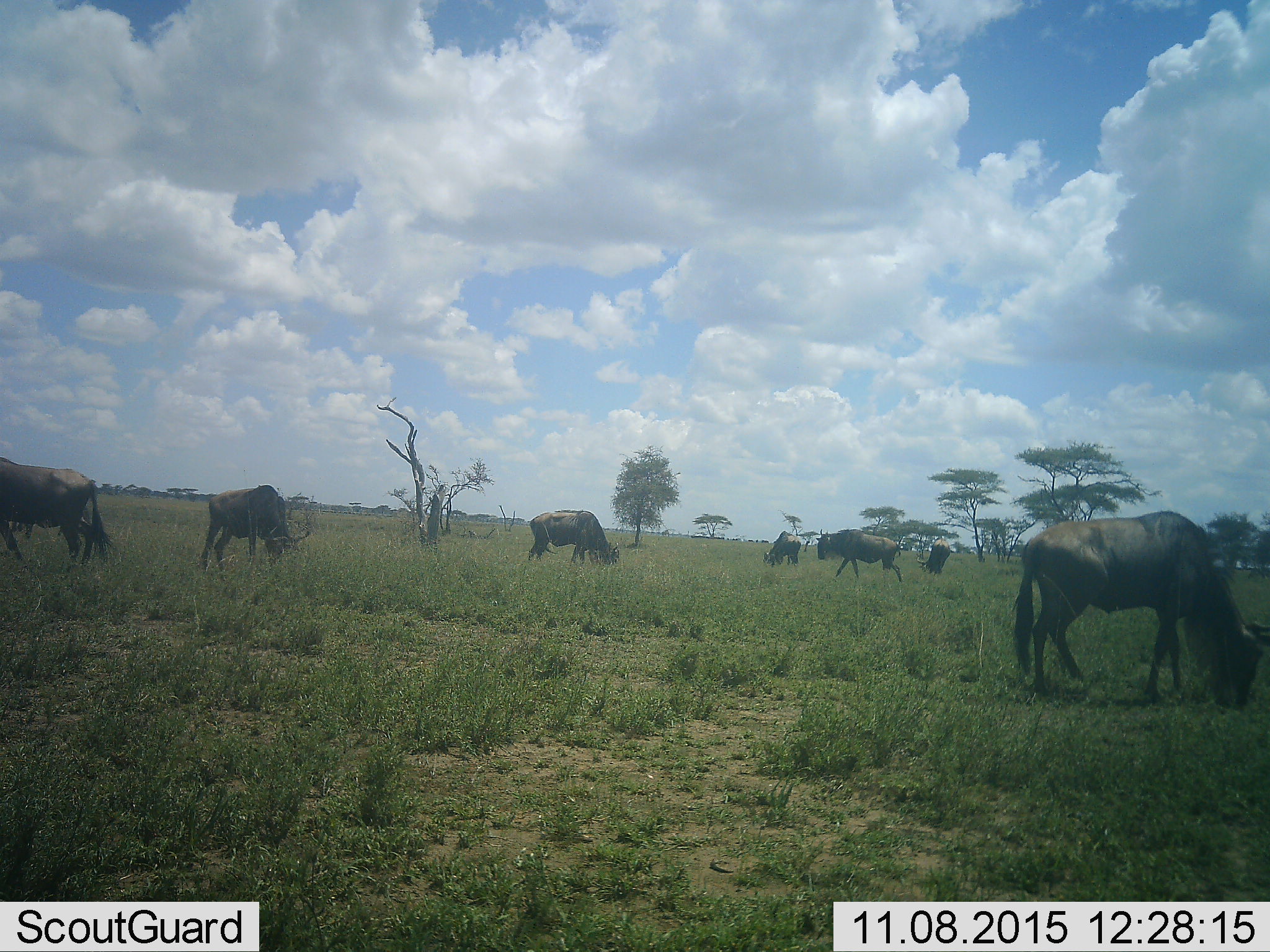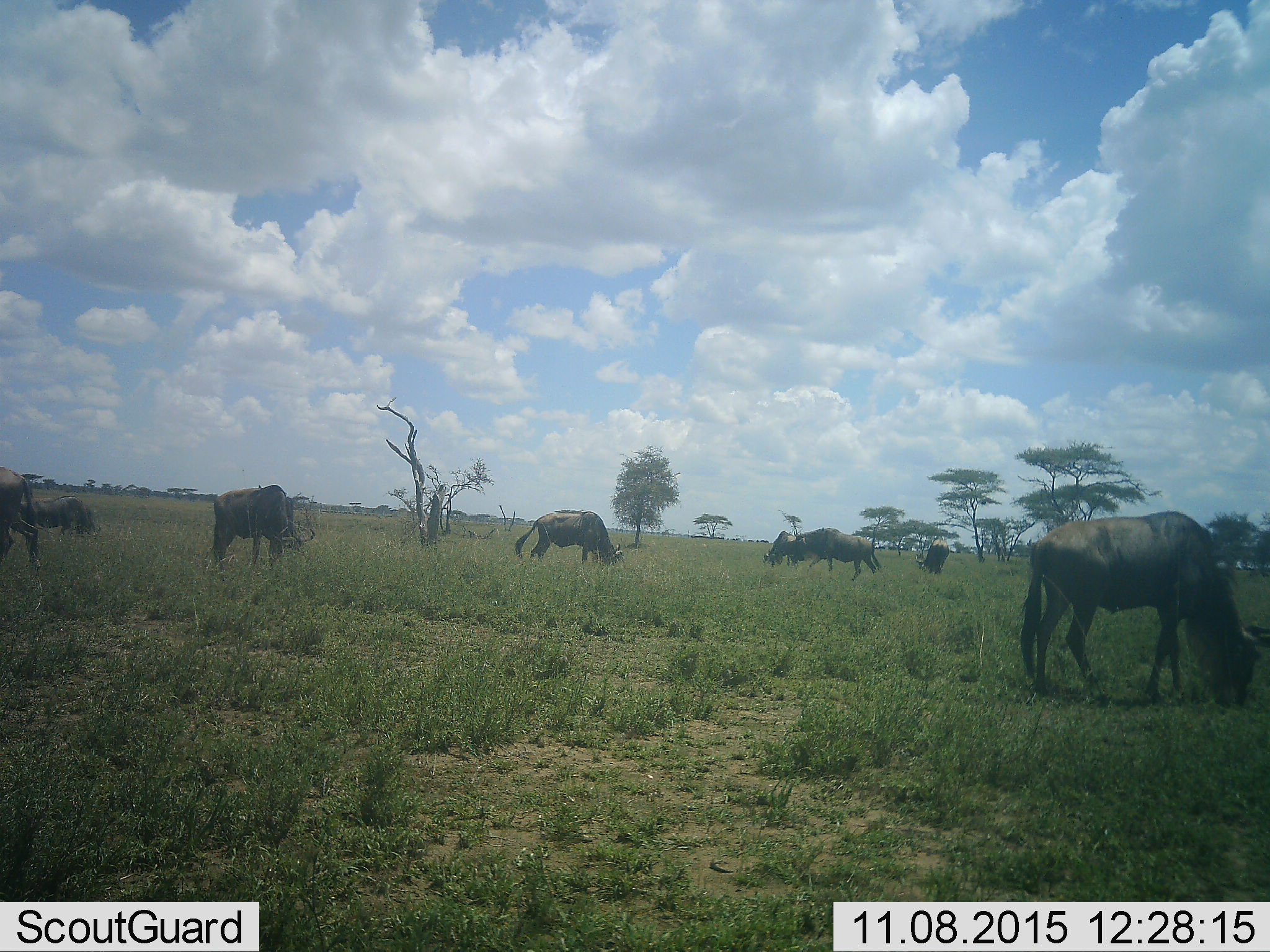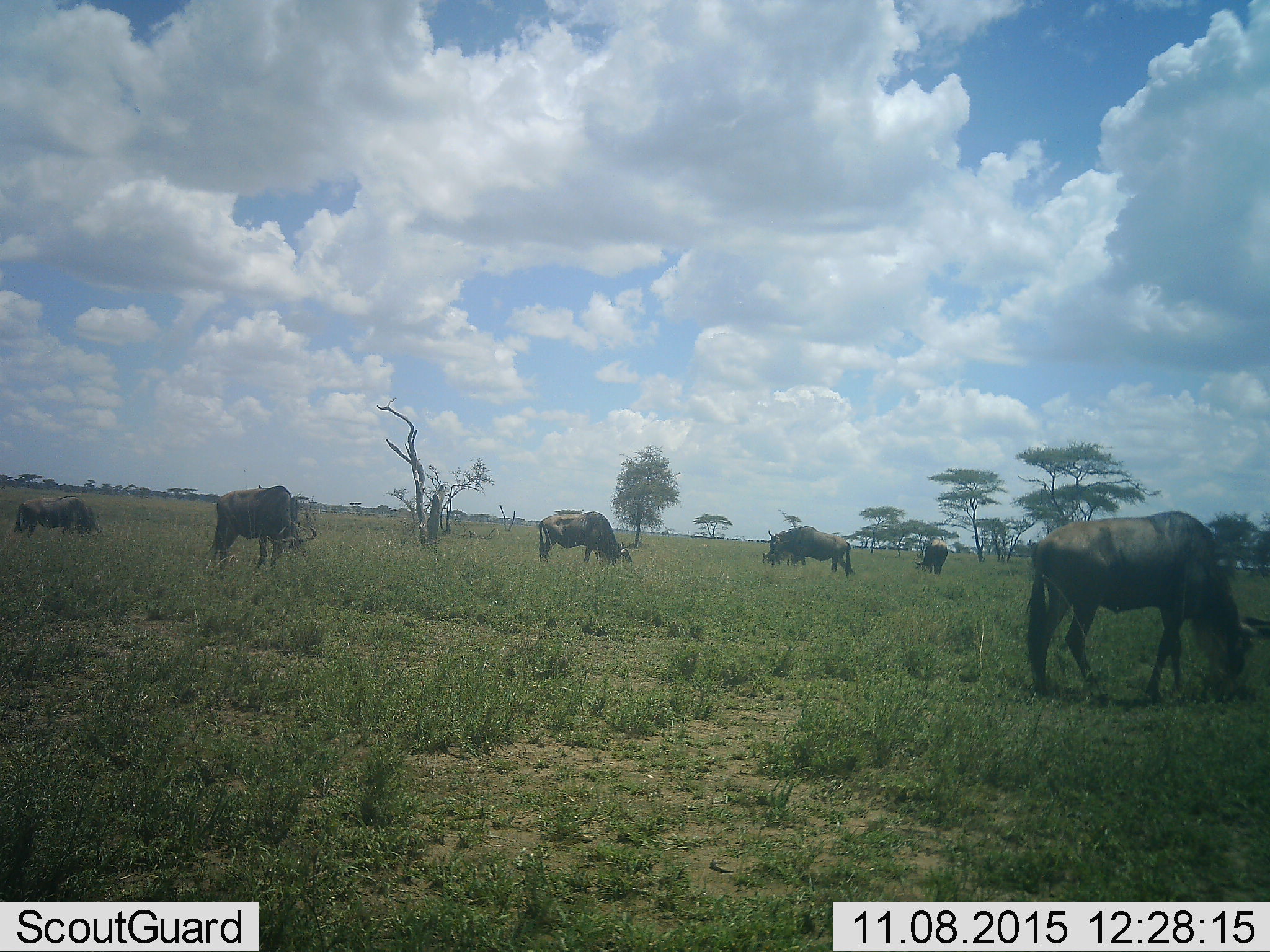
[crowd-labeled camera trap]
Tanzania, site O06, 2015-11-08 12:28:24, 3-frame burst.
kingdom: Animalia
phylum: Chordata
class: Mammalia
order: Artiodactyla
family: Bovidae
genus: Connochaetes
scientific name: Connochaetes taurinus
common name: blue wildebeest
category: wildebeest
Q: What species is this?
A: Wildebeest (blue wildebeest) (Connochaetes taurinus).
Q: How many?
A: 8.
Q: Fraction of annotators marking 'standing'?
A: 62%.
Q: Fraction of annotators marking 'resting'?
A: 12%.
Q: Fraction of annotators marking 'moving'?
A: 62%.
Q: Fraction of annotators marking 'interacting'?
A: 0%.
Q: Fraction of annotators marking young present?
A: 0%.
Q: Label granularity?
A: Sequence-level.